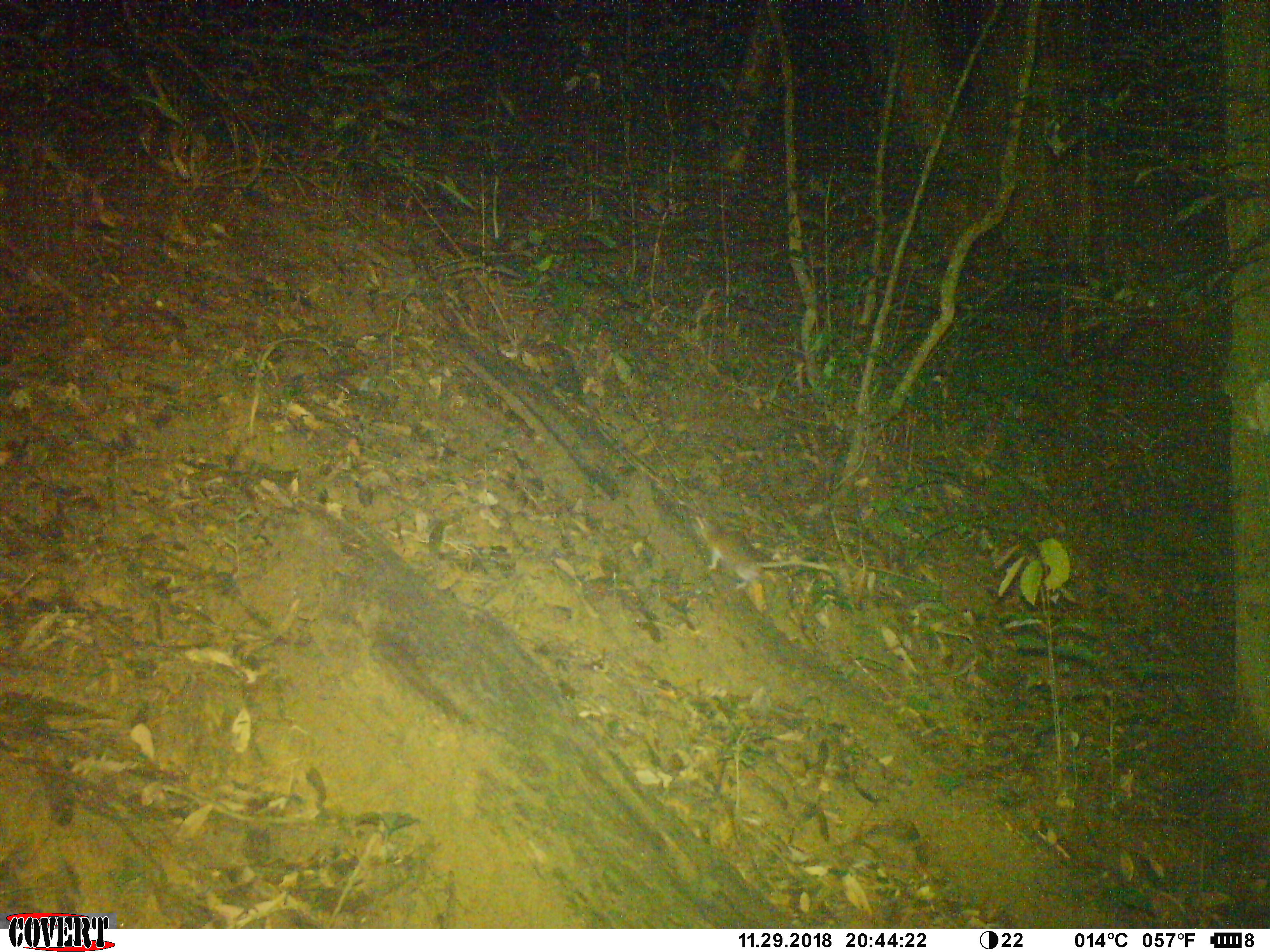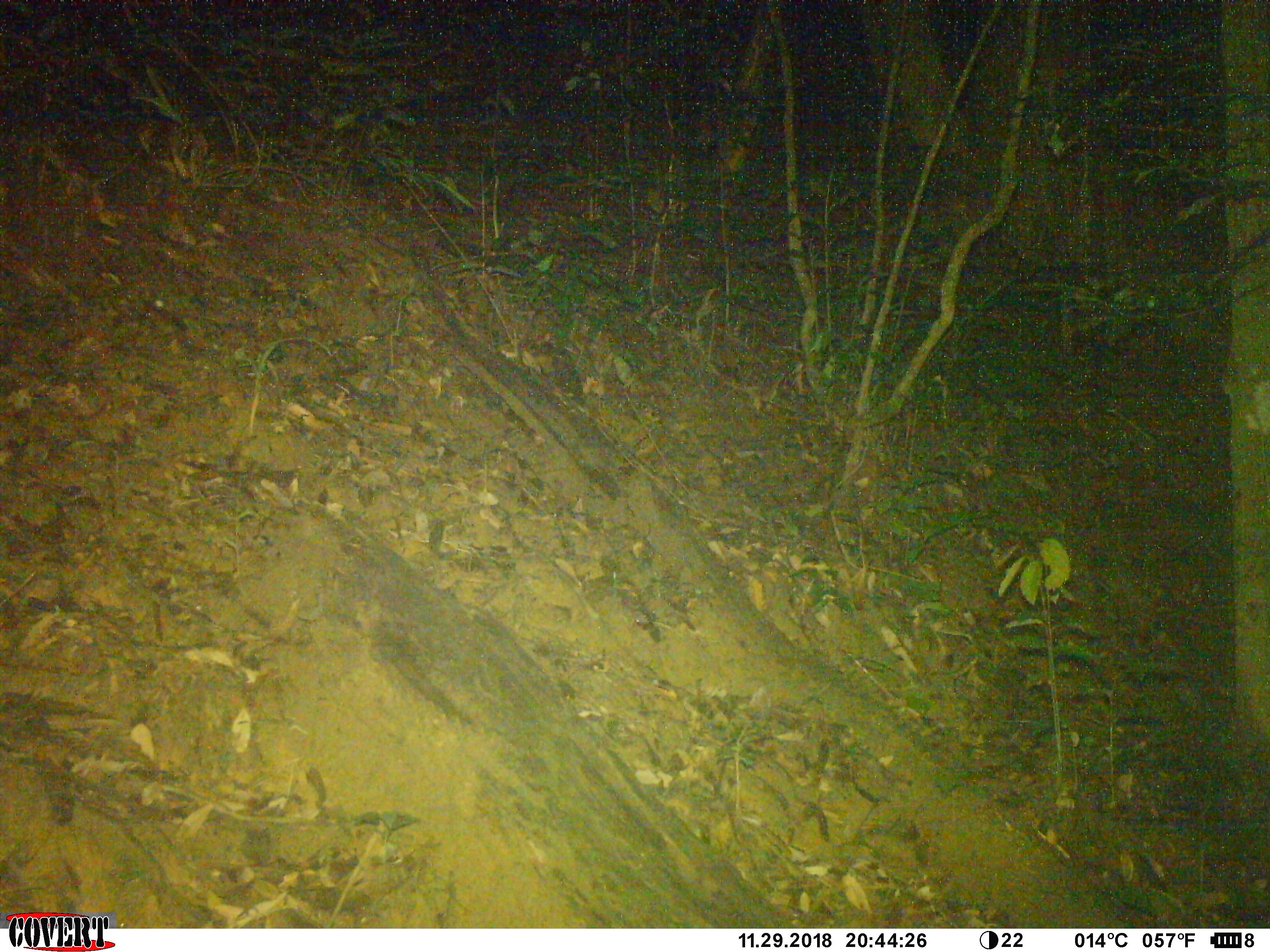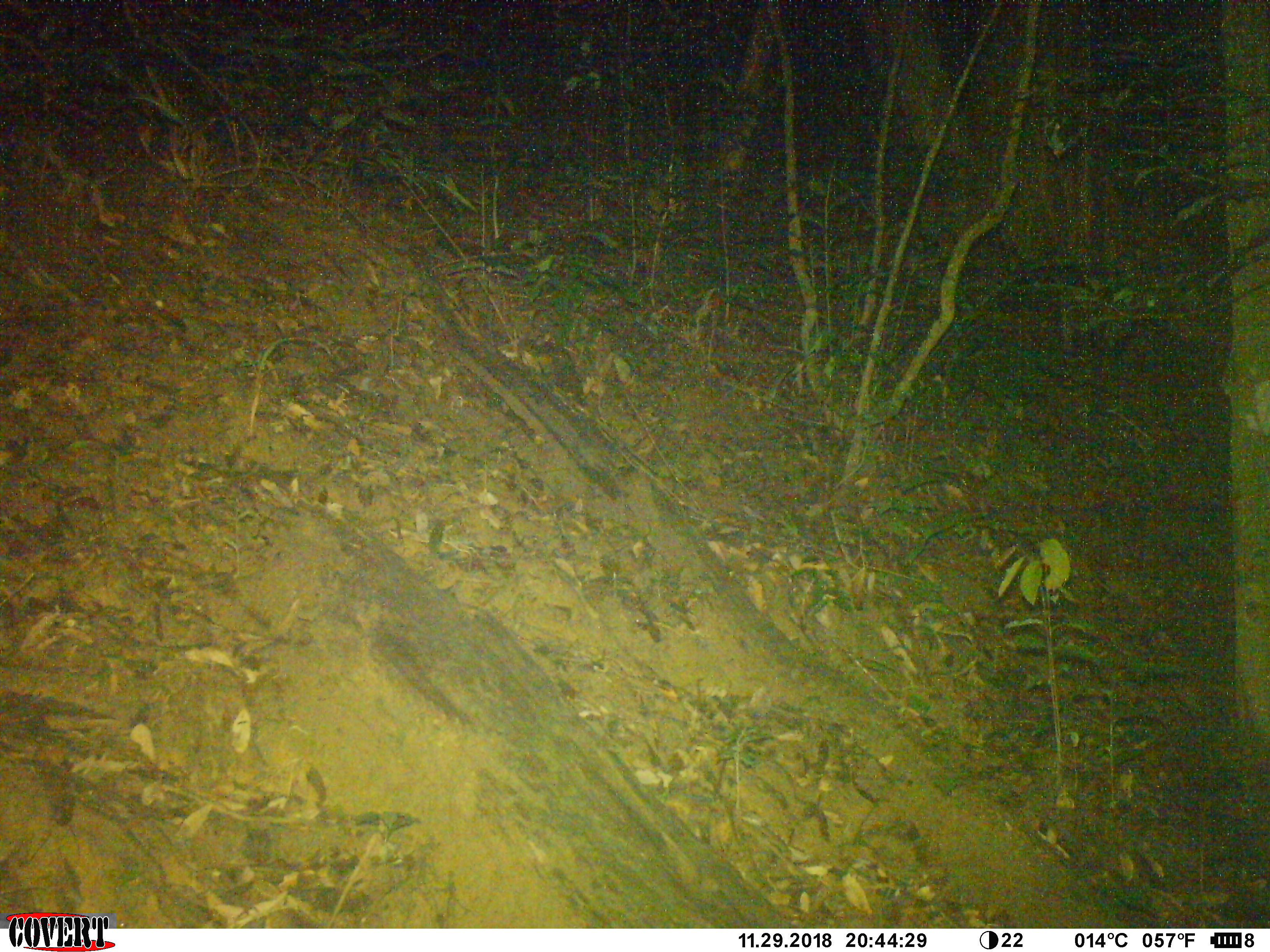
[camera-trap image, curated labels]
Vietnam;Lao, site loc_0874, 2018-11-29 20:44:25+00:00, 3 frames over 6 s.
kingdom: Animalia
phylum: Chordata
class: Mammalia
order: Rodentia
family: Muridae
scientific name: Muridae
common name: old-world mice and rats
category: unidentified murid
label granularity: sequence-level